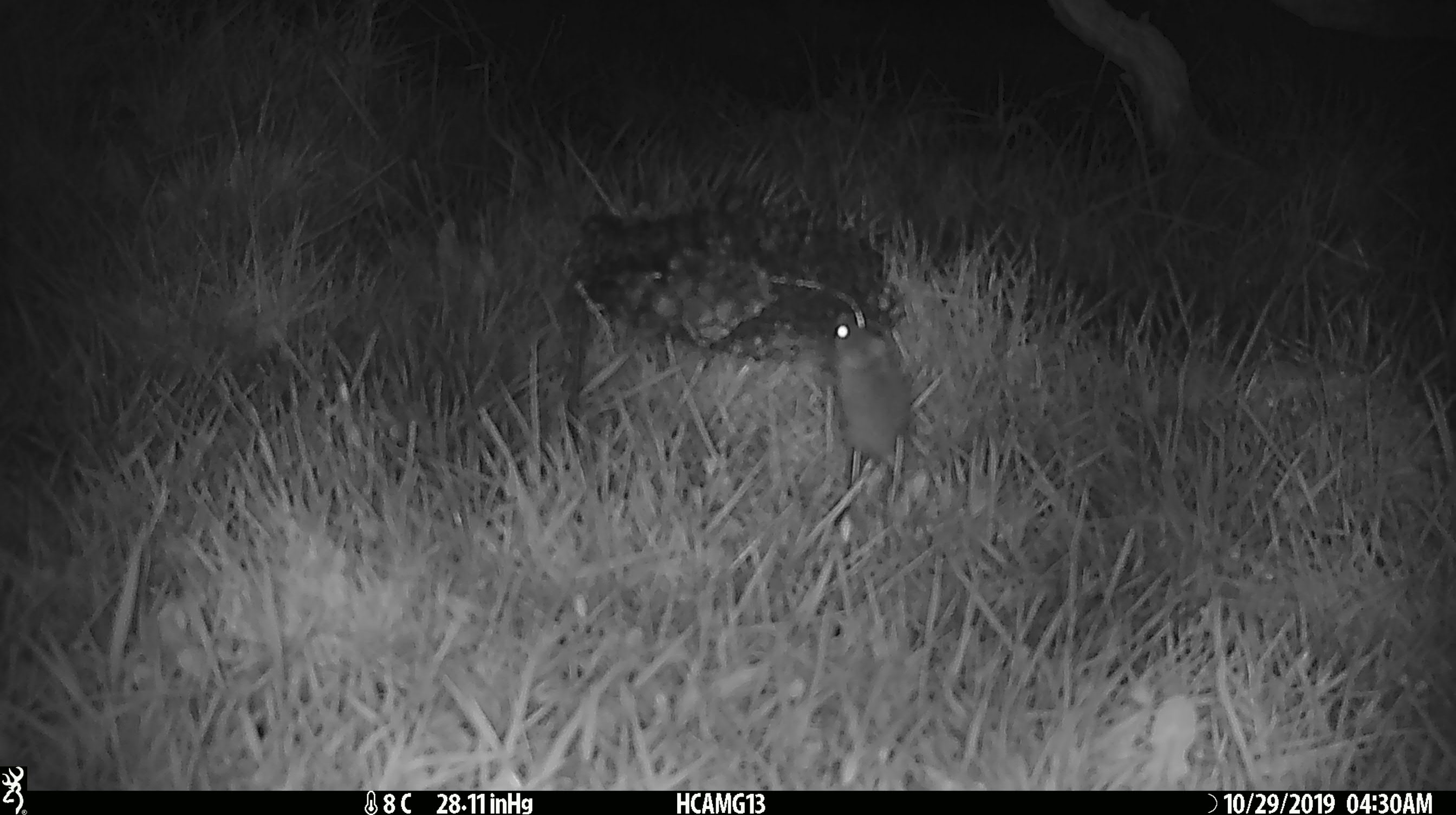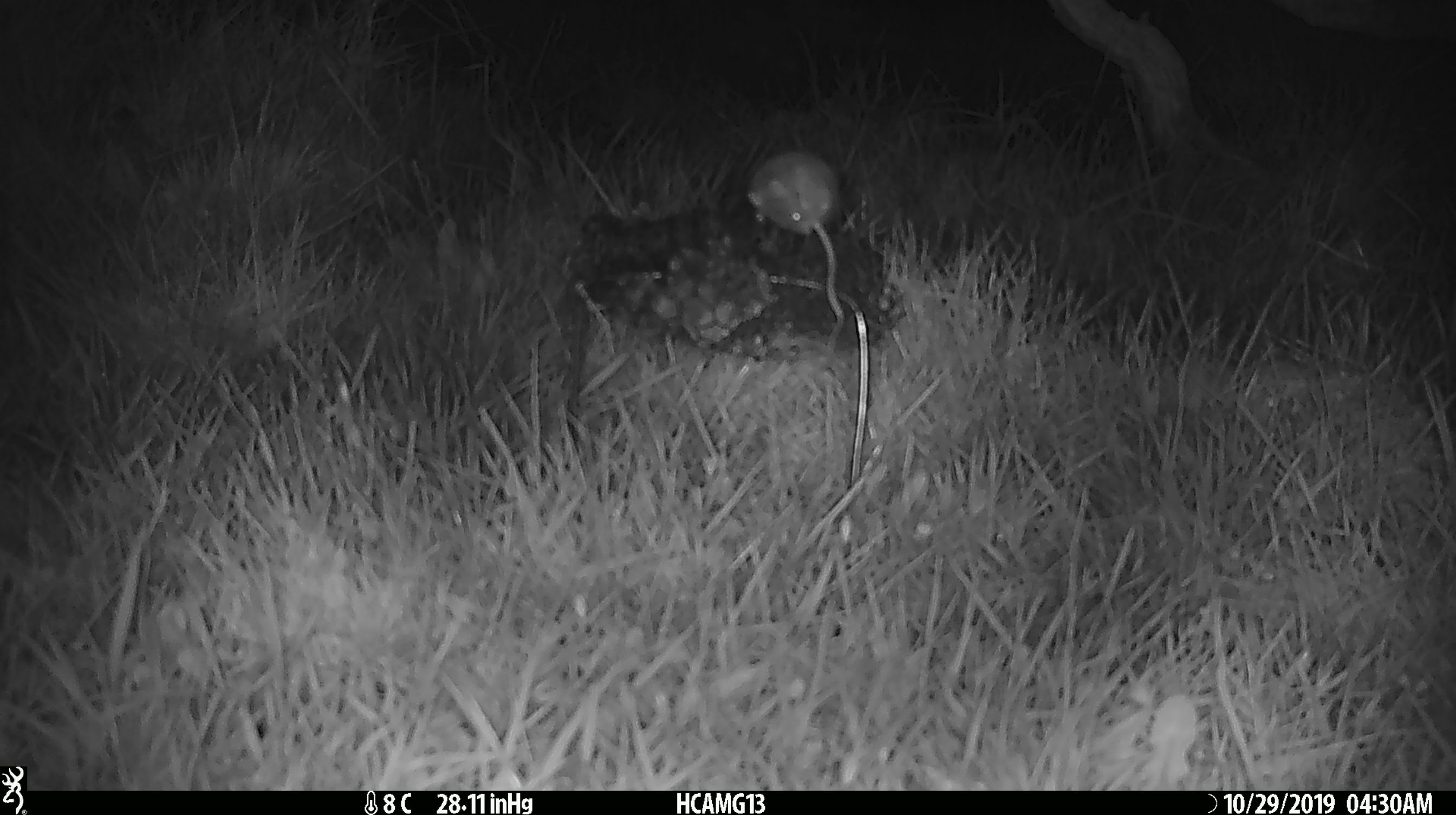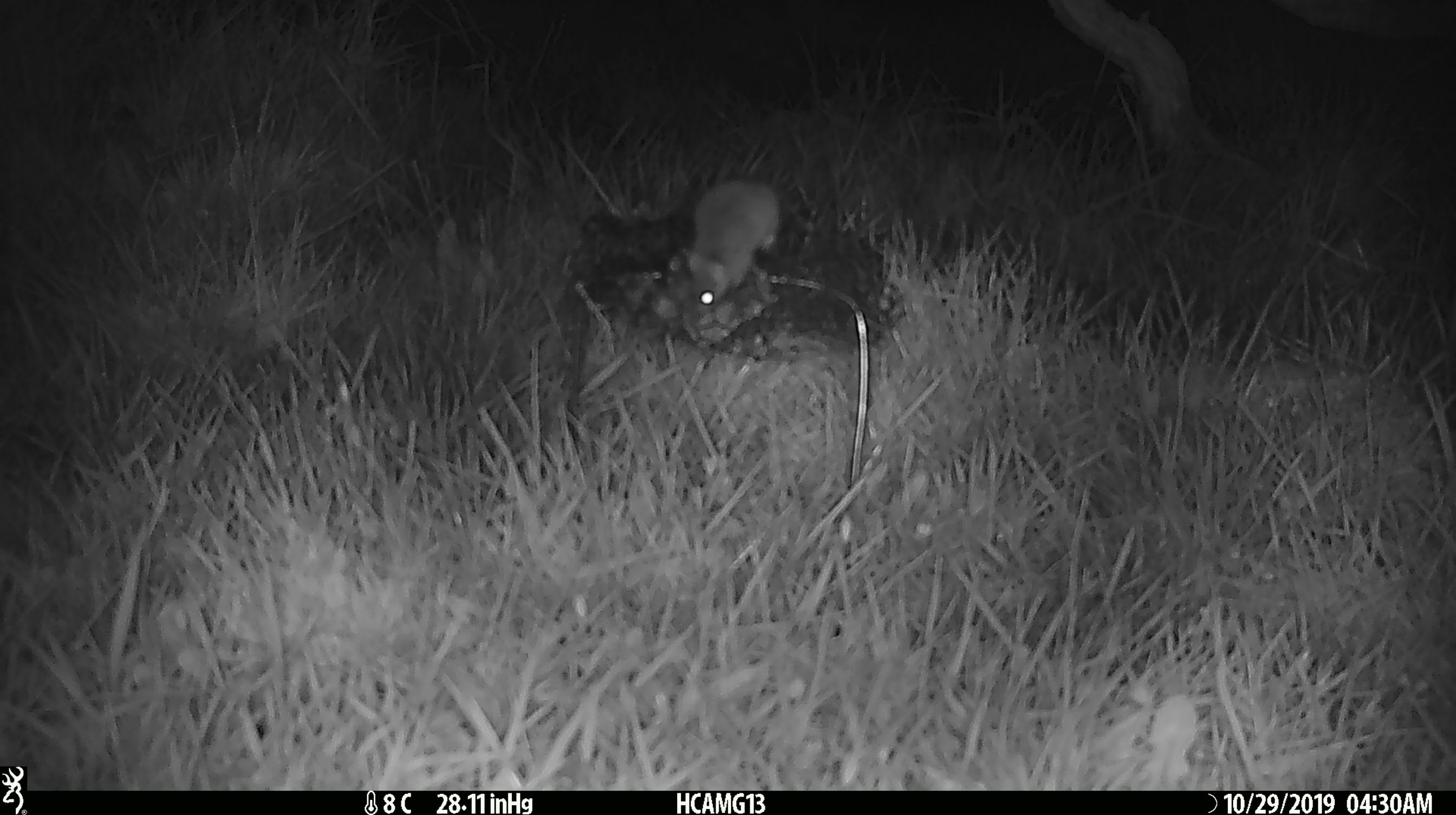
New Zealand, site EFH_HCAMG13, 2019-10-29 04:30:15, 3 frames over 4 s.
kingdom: Animalia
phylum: Chordata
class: Mammalia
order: Rodentia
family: Muridae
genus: Mus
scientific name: Mus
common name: mouse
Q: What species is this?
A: Mouse (Mus).